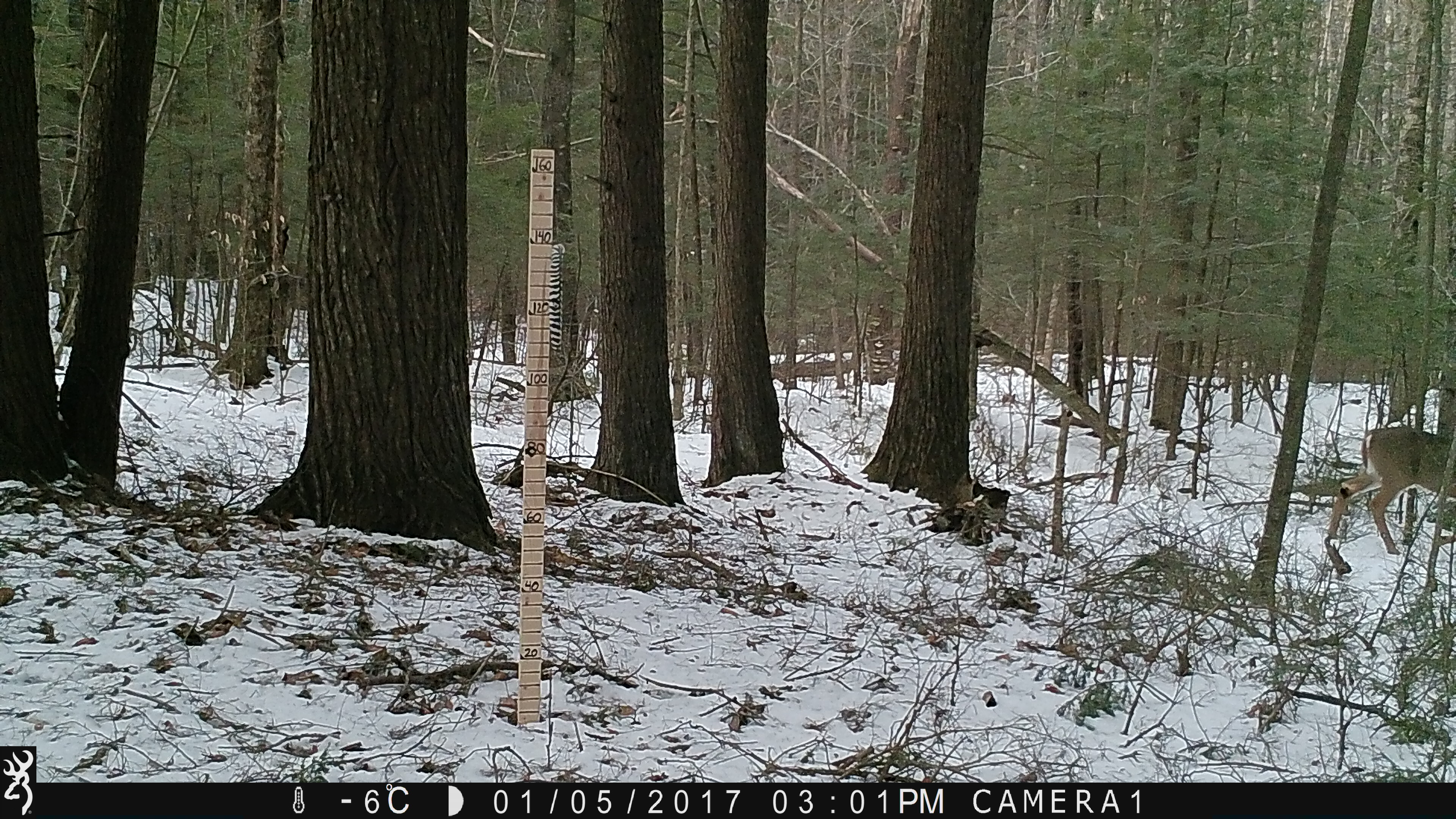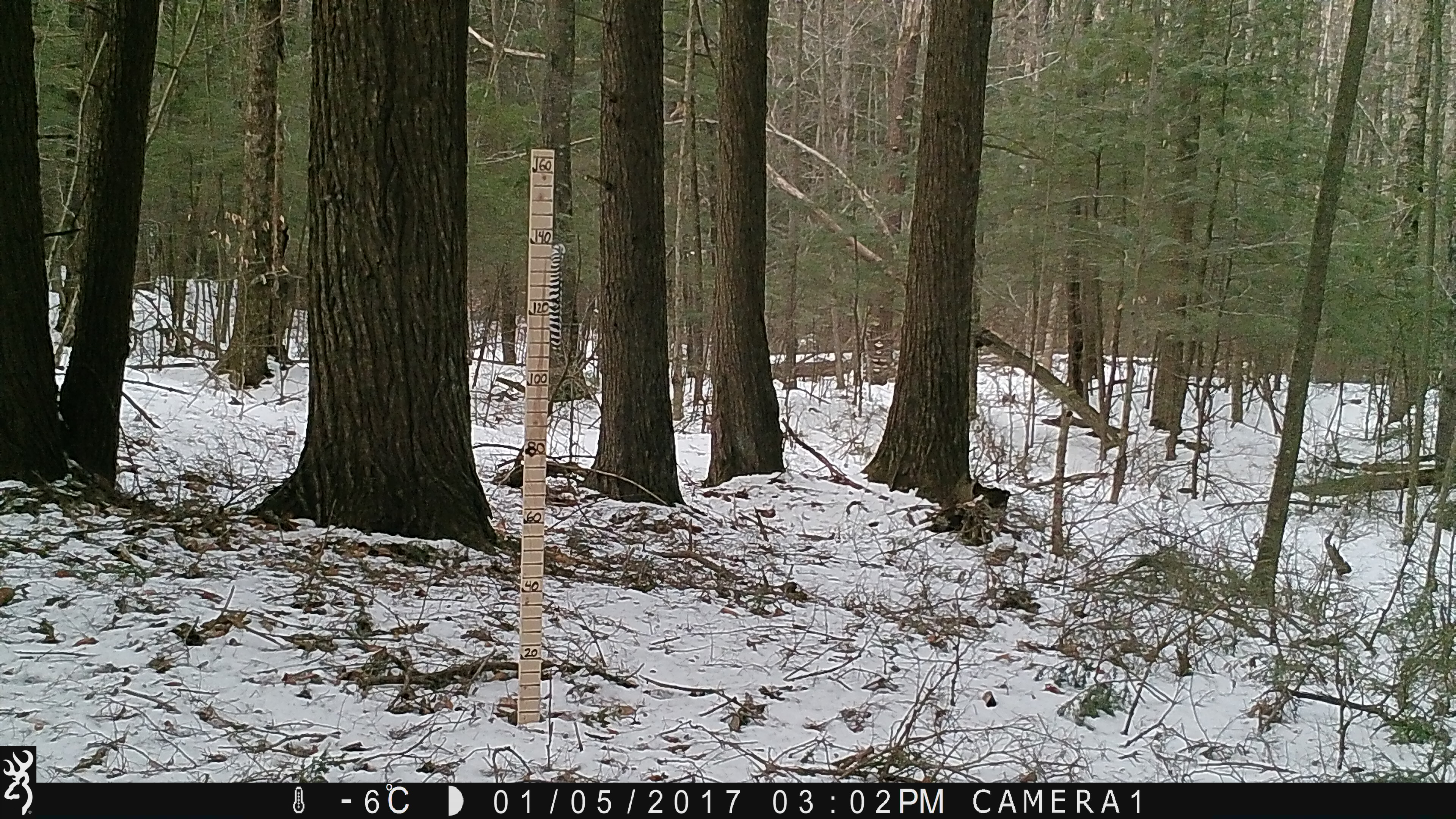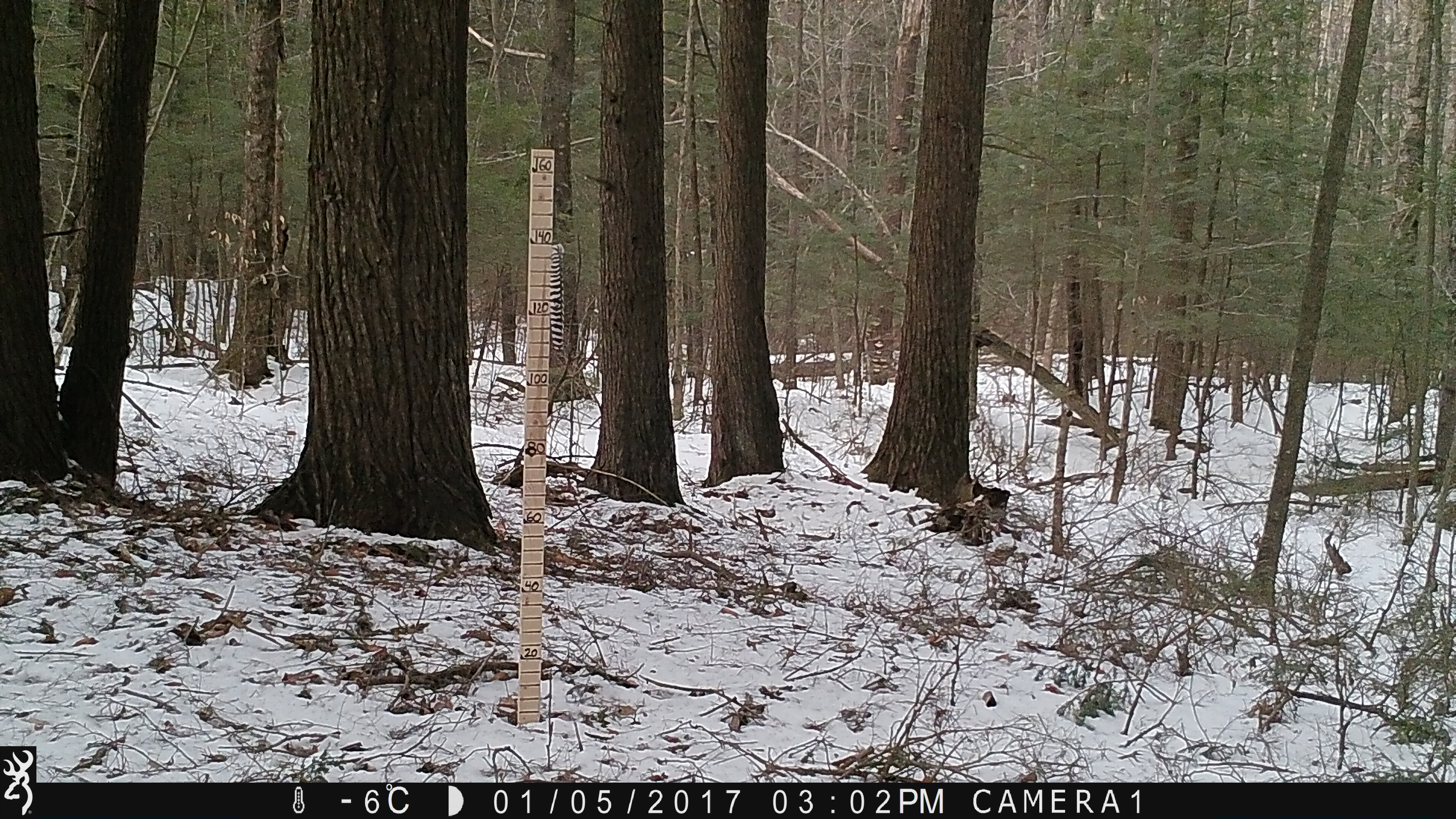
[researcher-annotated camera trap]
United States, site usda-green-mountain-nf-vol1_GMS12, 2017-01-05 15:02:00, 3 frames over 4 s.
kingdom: Animalia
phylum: Chordata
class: Mammalia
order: Artiodactyla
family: Cervidae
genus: Odocoileus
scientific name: Odocoileus virginianus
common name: white-tailed deer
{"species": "white-tailed deer (Odocoileus virginianus)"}